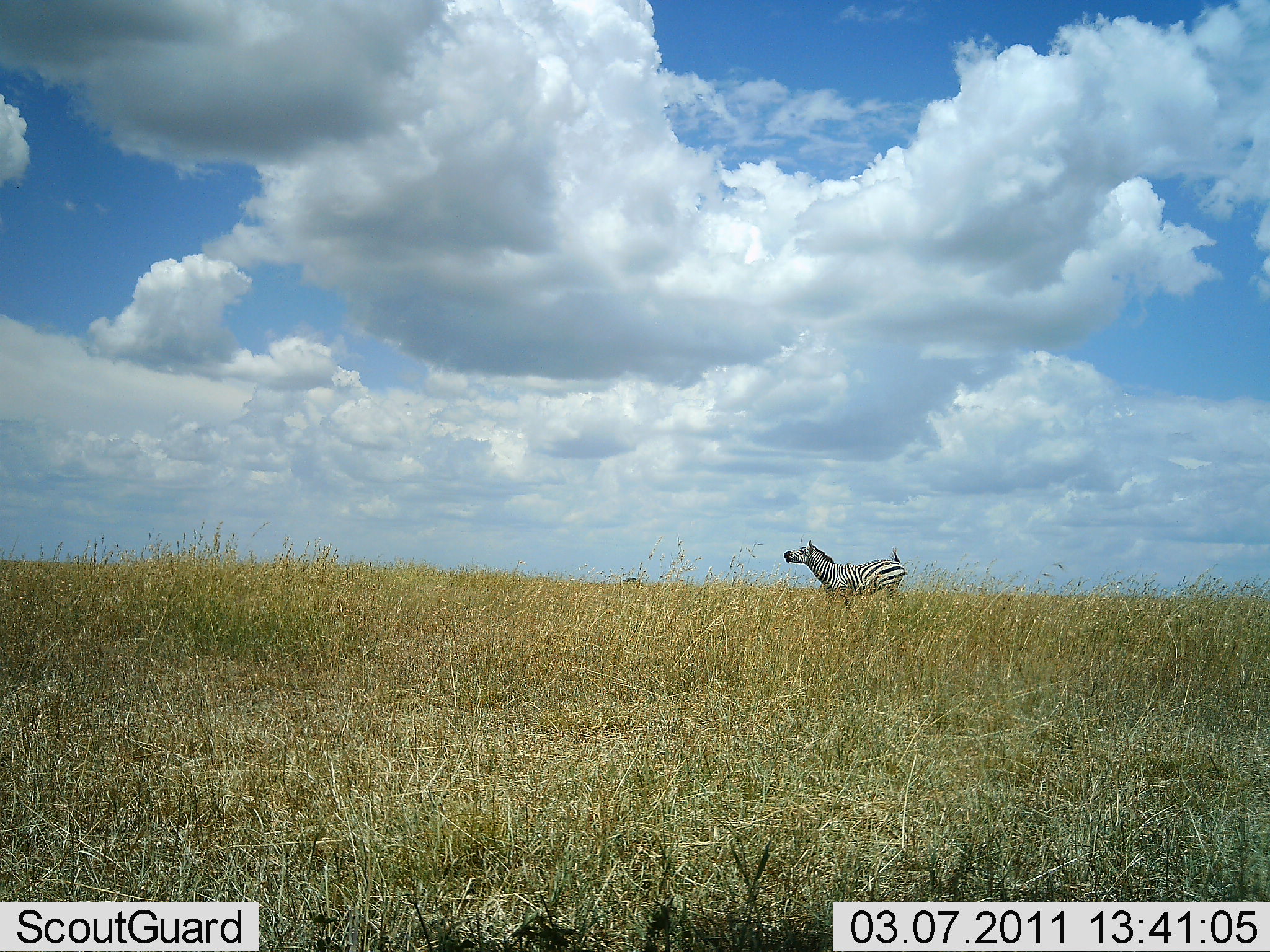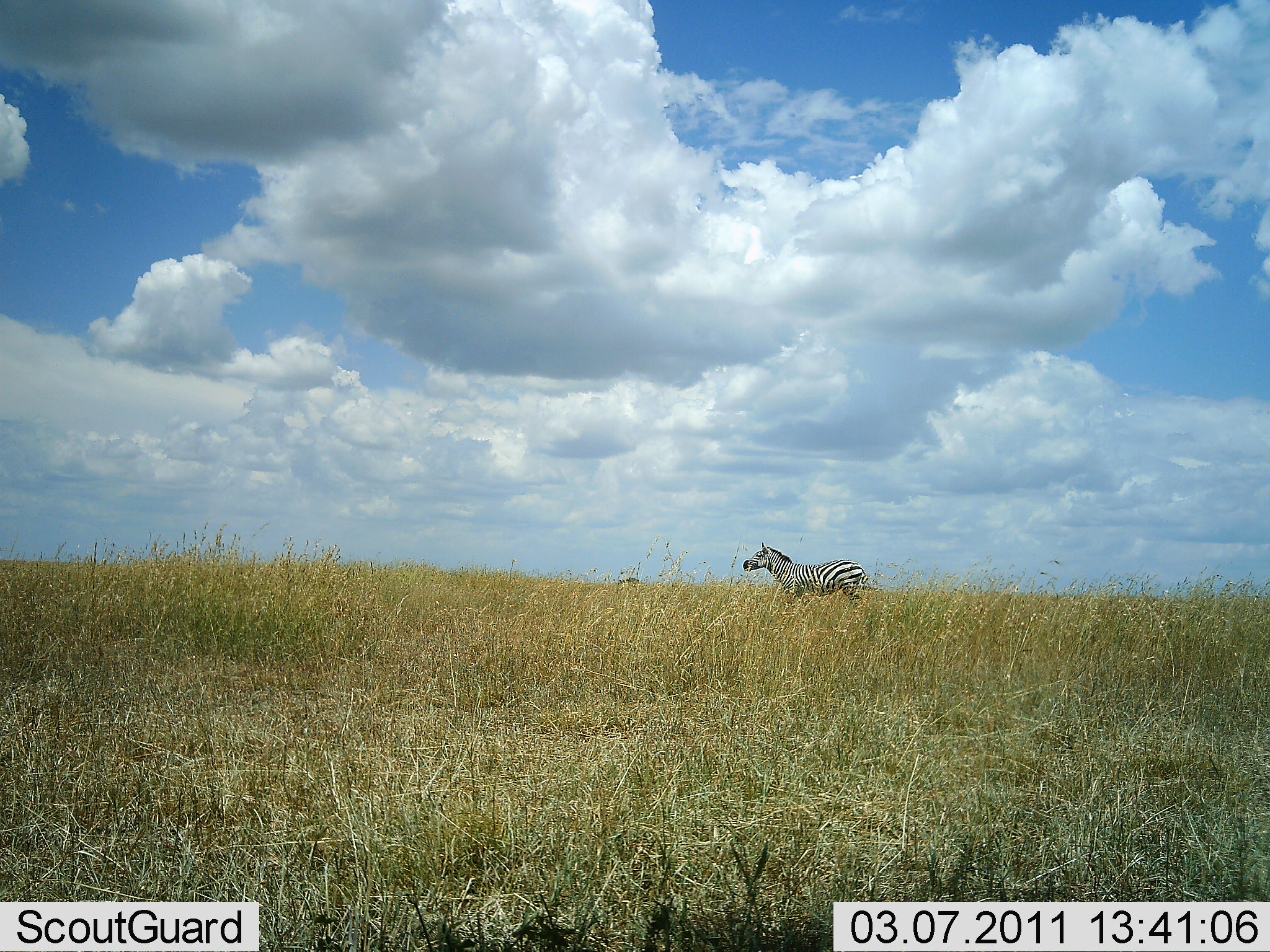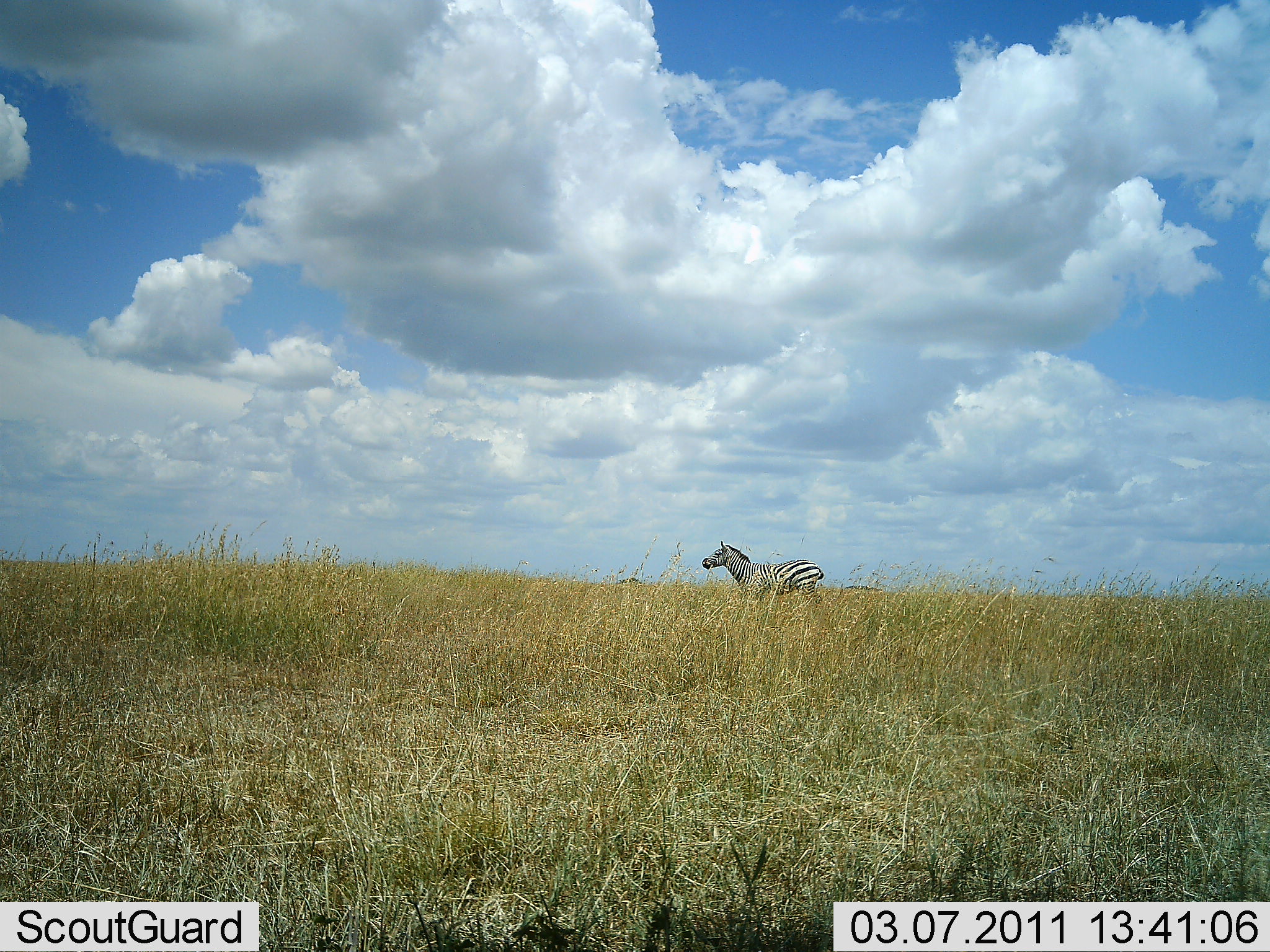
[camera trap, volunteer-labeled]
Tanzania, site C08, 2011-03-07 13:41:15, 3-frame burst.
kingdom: Animalia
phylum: Chordata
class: Mammalia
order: Perissodactyla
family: Equidae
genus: Equus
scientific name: Equus quagga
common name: plains zebra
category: zebra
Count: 1.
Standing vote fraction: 20%.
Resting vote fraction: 0%.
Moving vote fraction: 90%.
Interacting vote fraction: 0%.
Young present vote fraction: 0%.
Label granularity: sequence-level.